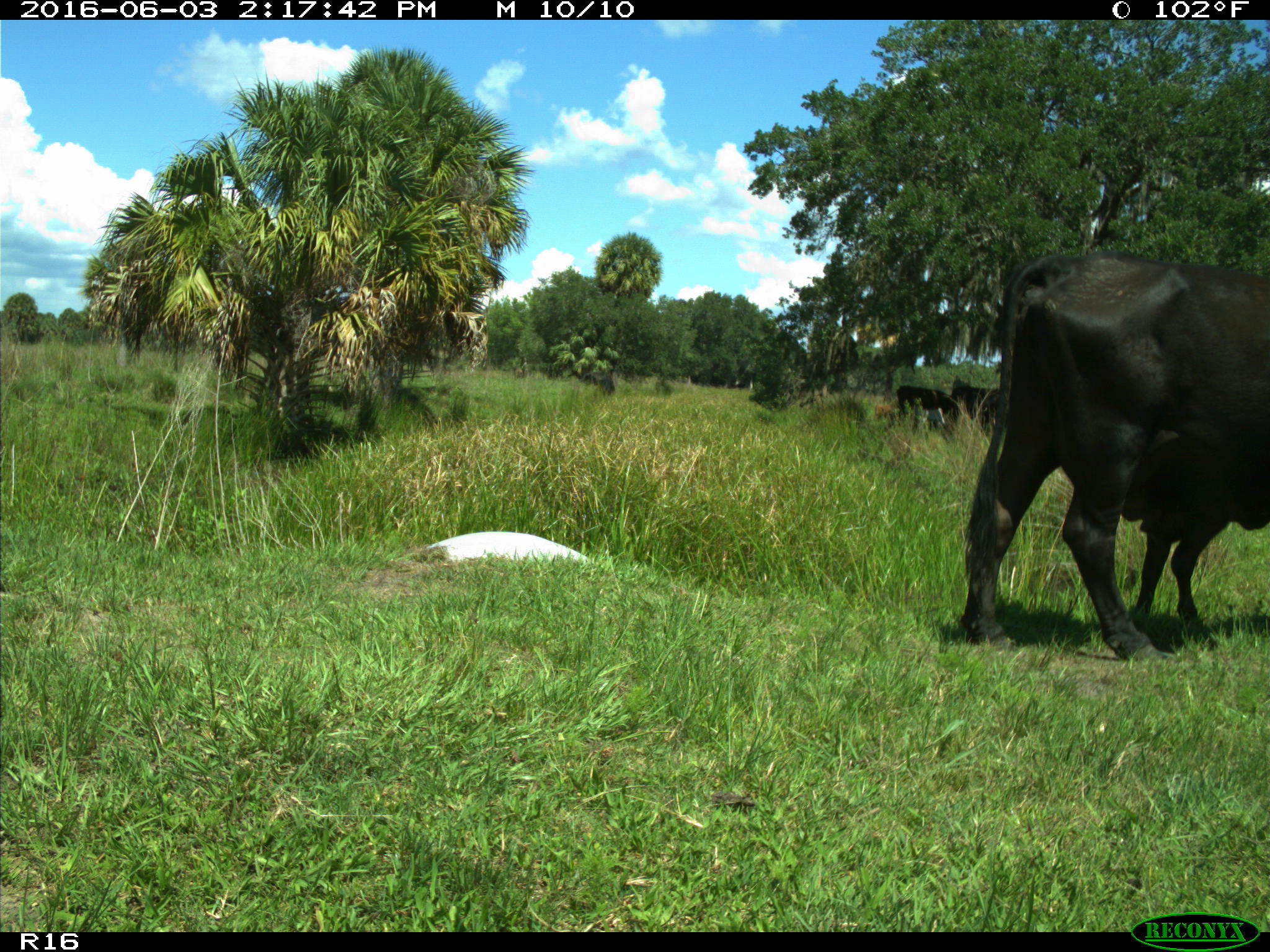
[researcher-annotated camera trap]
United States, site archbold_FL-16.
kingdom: Animalia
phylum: Chordata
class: Mammalia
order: Artiodactyla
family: Bovidae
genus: Bos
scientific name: Bos taurus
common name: domestic cow